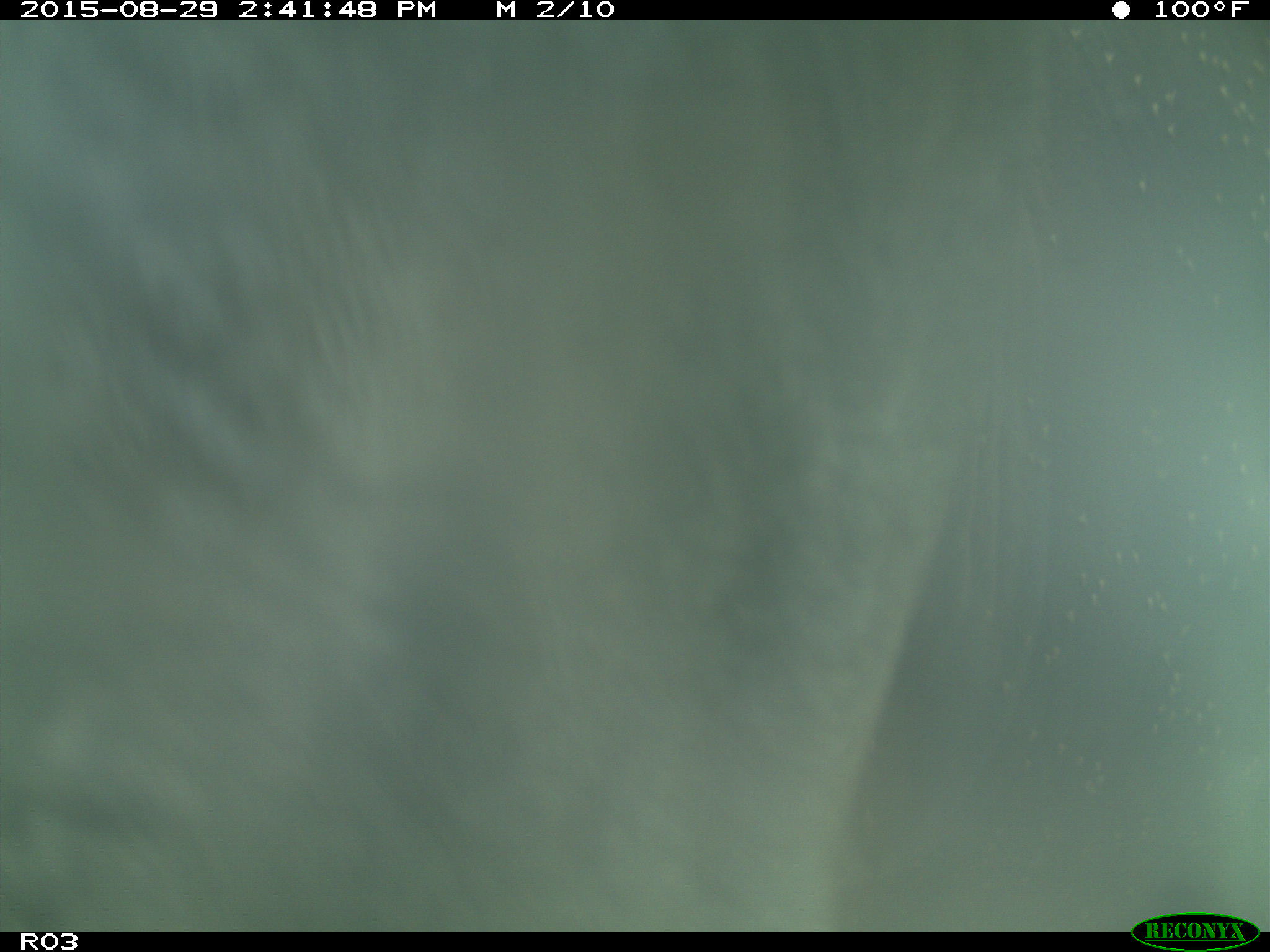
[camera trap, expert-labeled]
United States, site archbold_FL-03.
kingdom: Animalia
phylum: Chordata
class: Mammalia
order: Artiodactyla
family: Bovidae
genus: Bos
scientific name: Bos taurus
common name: domestic cow